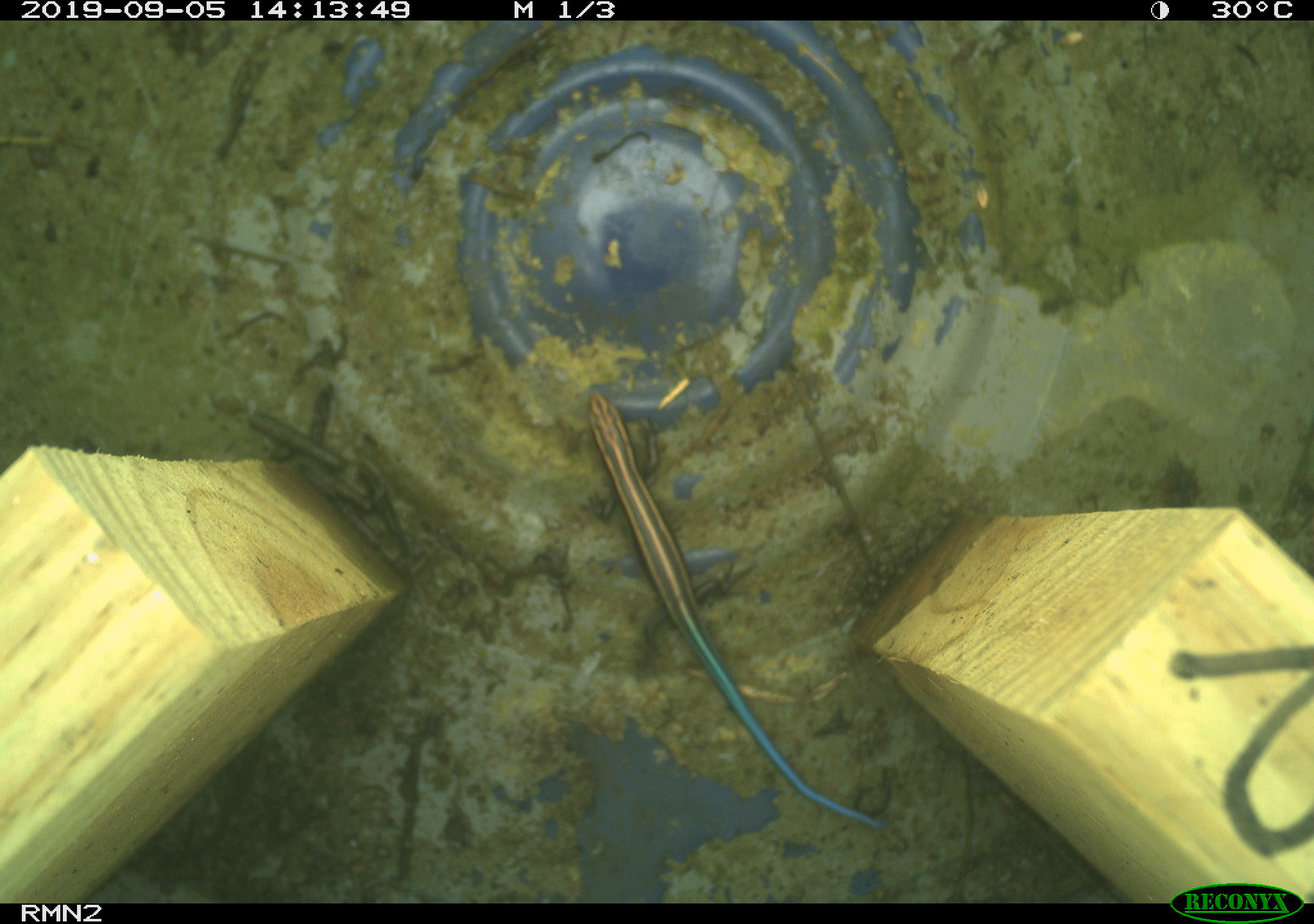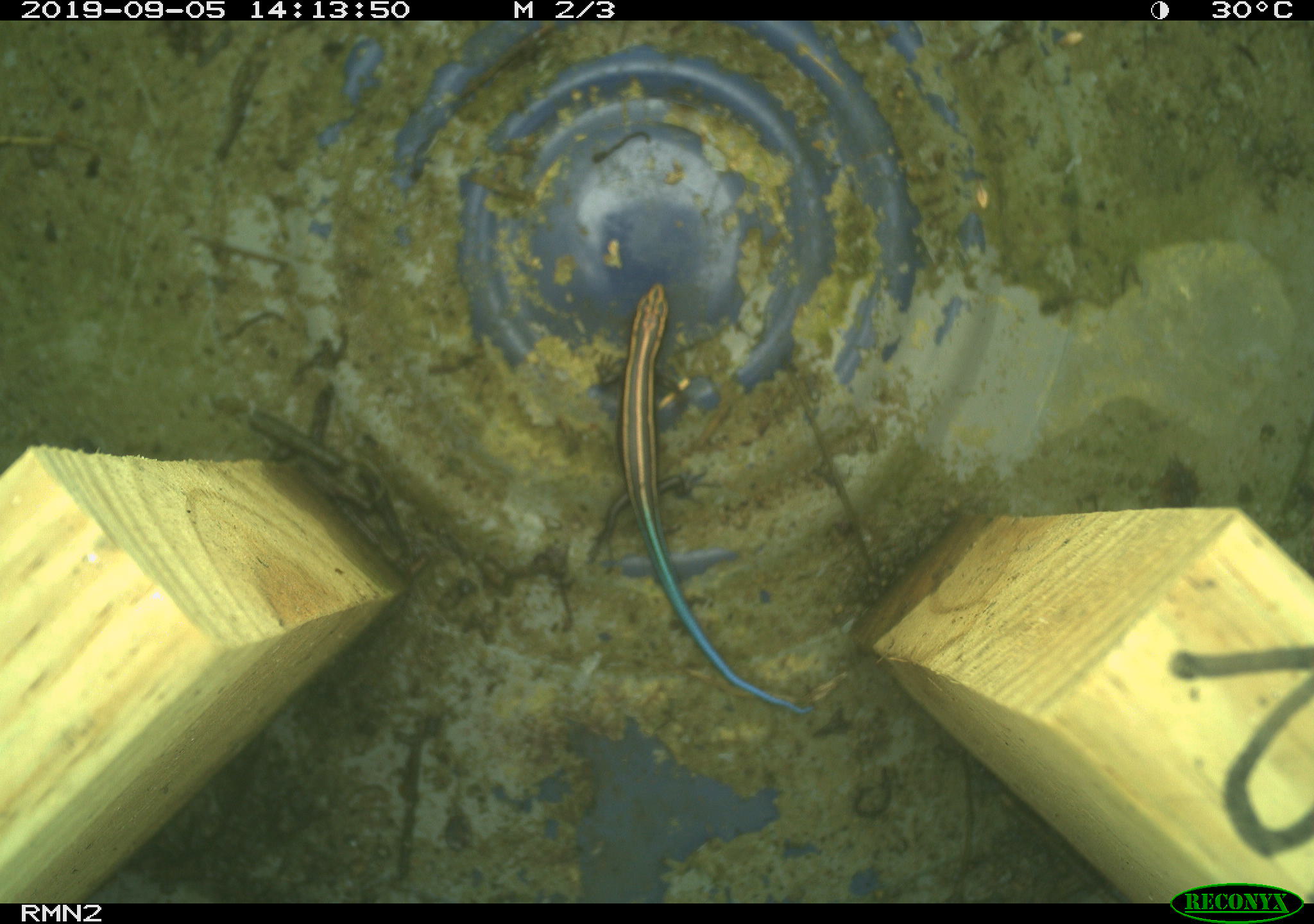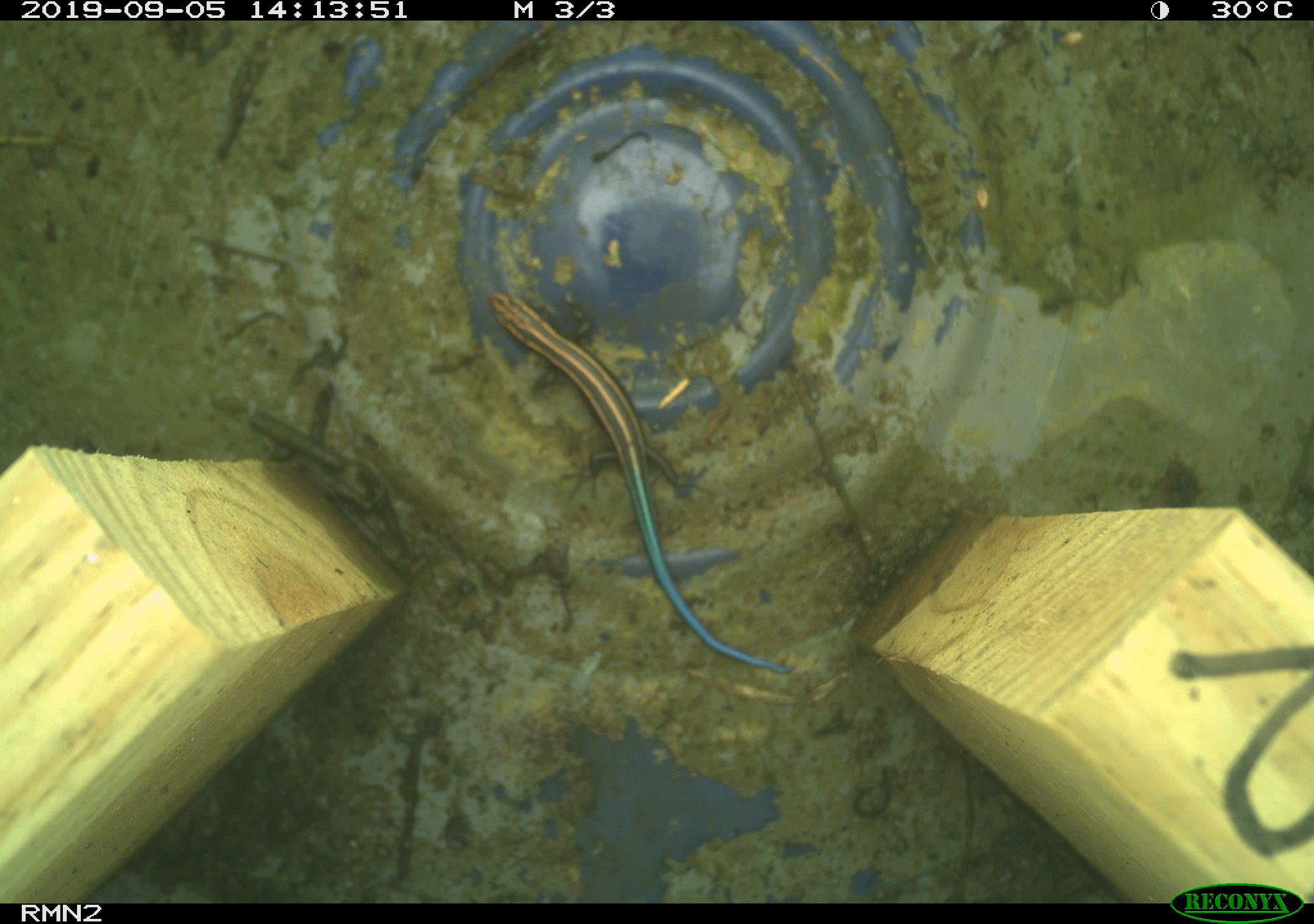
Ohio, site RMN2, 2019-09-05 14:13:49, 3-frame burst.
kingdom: Animalia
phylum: Chordata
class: Reptilia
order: Squamata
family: Scincidae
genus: Plestiodon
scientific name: Plestiodon fasciatus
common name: common five-lined skink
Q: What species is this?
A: Common five-lined skink (Plestiodon fasciatus).